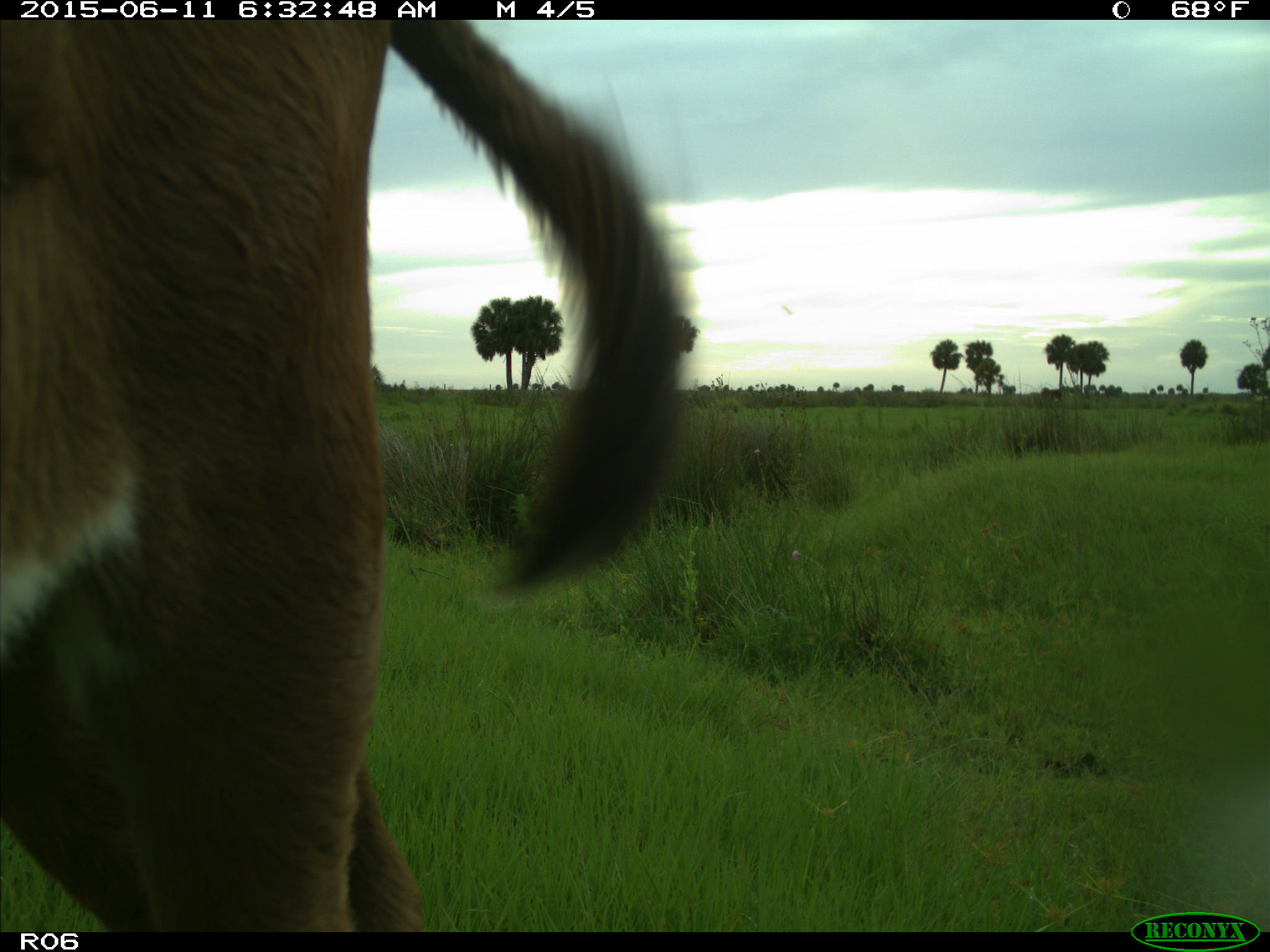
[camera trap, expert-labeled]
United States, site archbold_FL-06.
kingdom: Animalia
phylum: Chordata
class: Mammalia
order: Artiodactyla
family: Bovidae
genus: Bos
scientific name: Bos taurus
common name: domestic cow